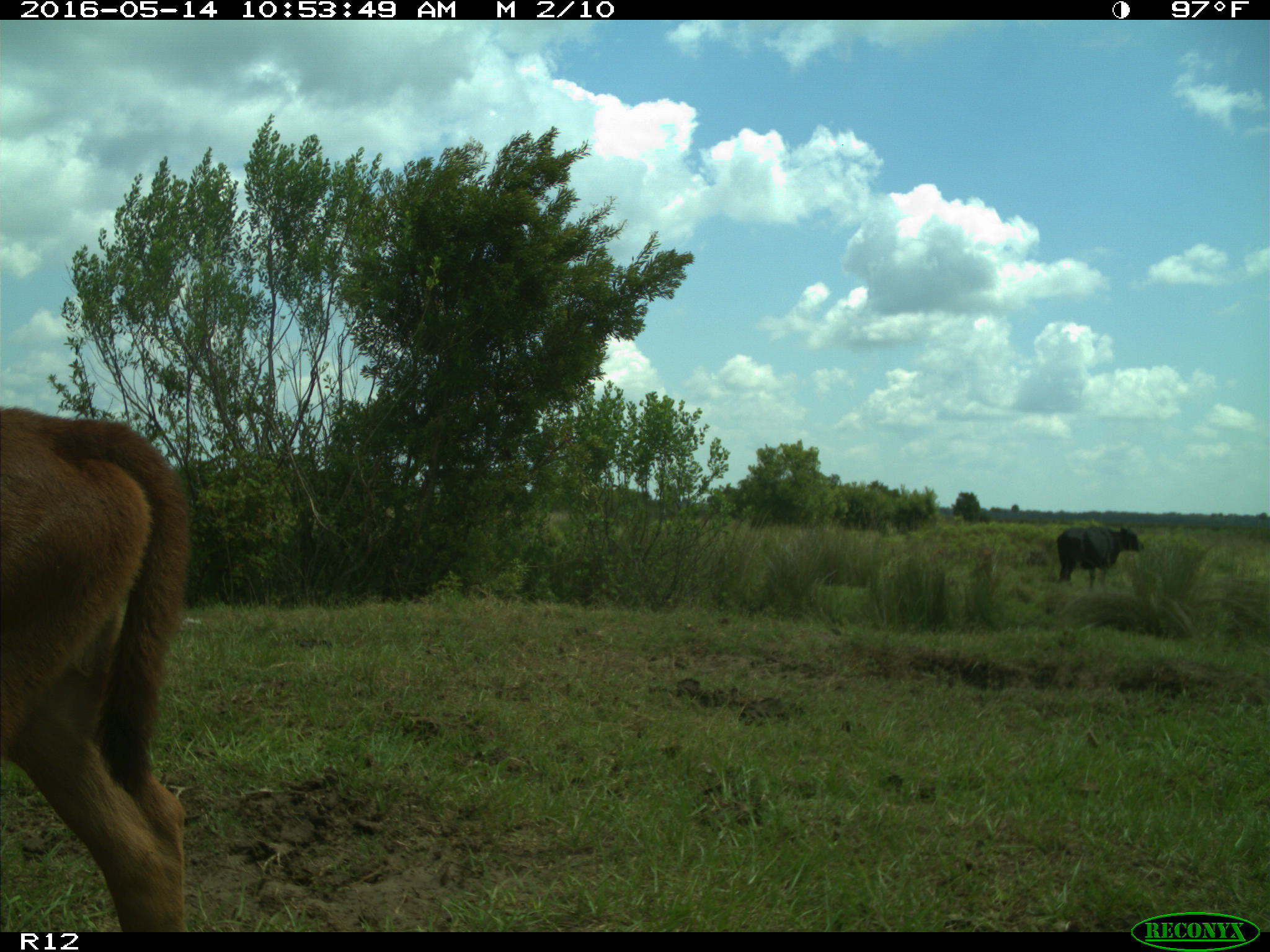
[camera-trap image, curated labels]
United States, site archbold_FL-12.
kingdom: Animalia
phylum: Chordata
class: Mammalia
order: Artiodactyla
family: Bovidae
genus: Bos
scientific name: Bos taurus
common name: domestic cow